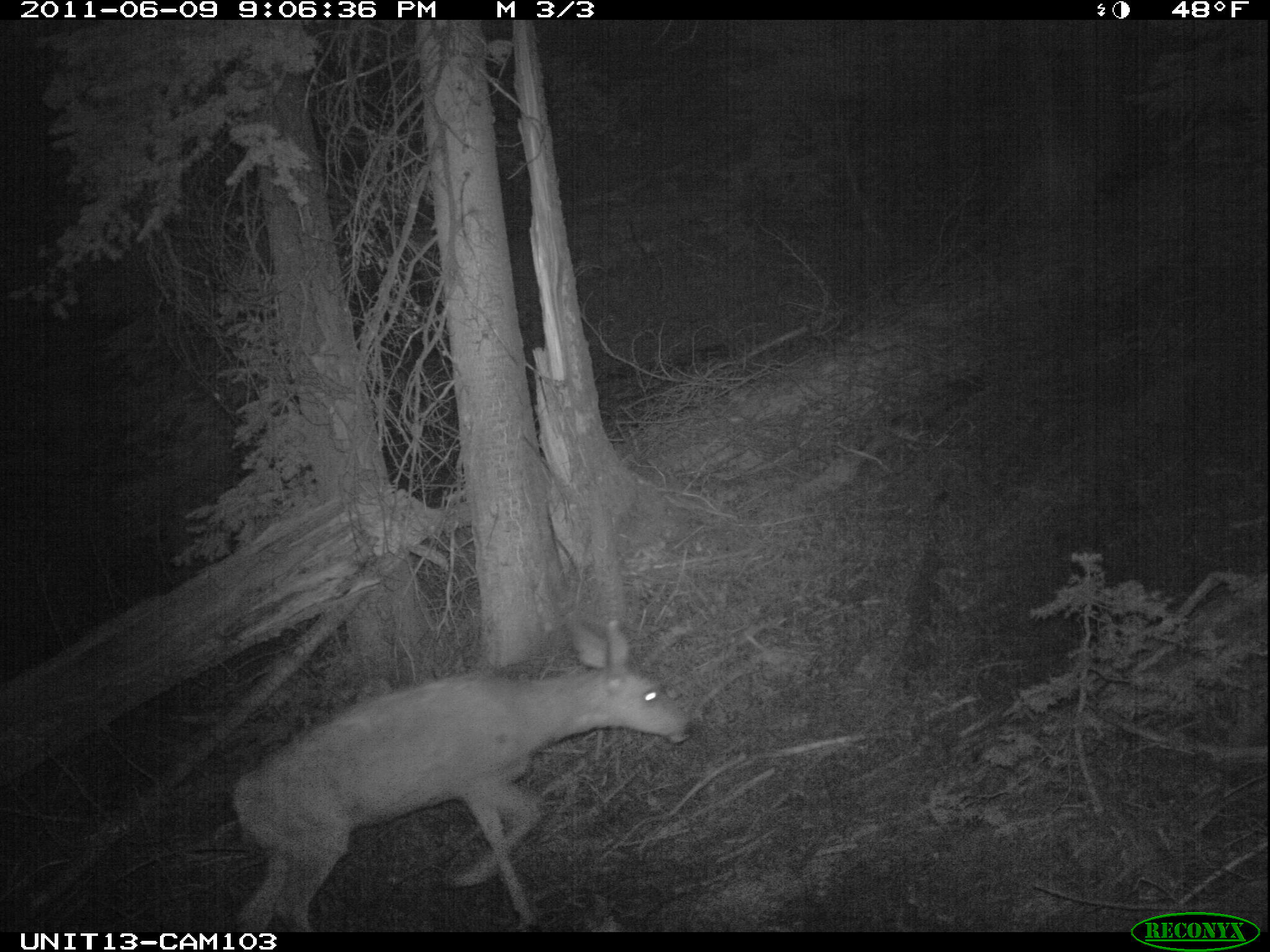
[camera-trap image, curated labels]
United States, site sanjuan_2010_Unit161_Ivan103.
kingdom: Animalia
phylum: Chordata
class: Mammalia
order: Artiodactyla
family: Cervidae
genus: Odocoileus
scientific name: Odocoileus hemionus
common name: mule deer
Odocoileus hemionus (mule deer).